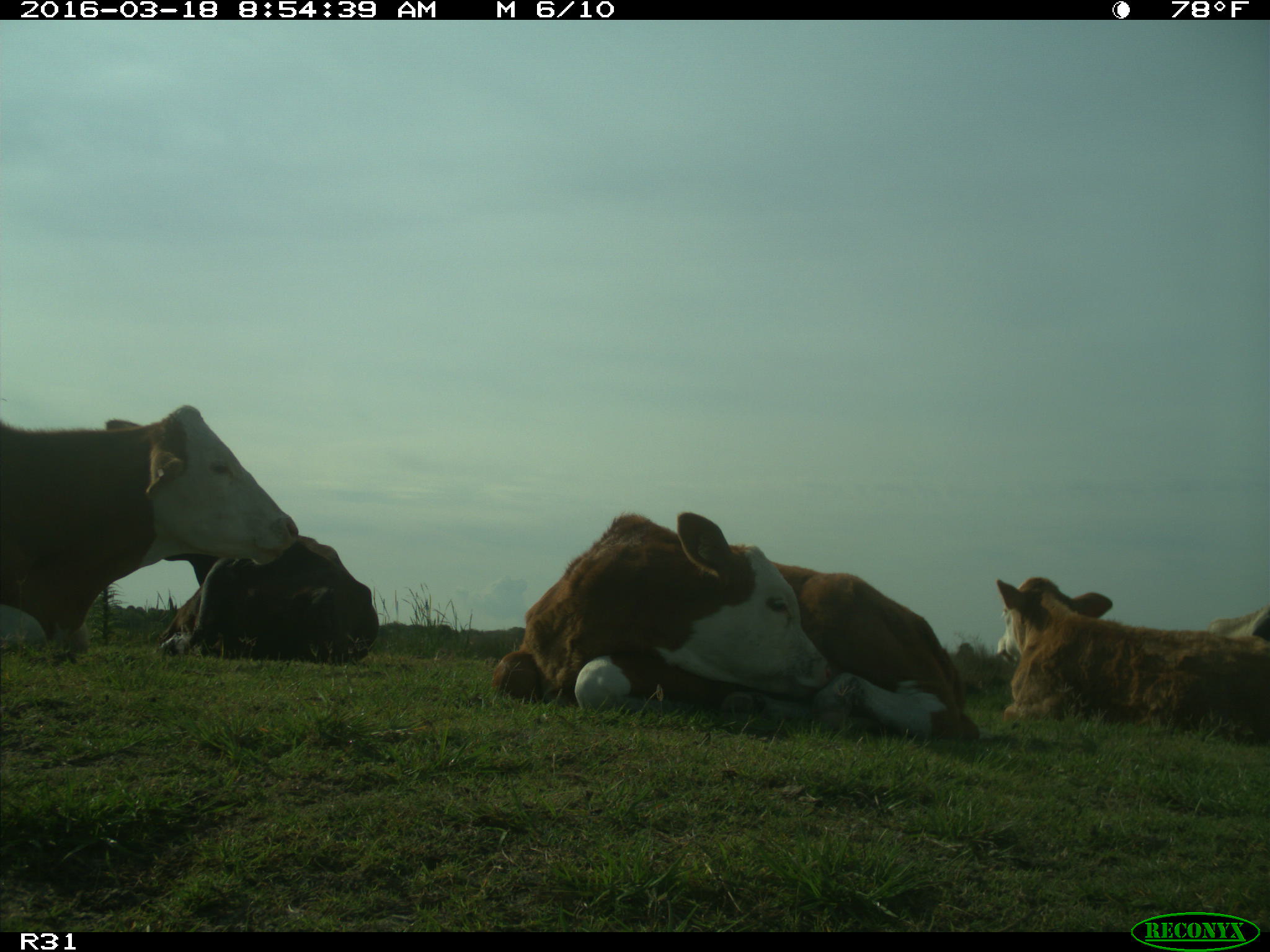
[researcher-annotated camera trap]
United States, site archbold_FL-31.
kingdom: Animalia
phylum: Chordata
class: Mammalia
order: Artiodactyla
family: Bovidae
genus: Bos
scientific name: Bos taurus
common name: domestic cow